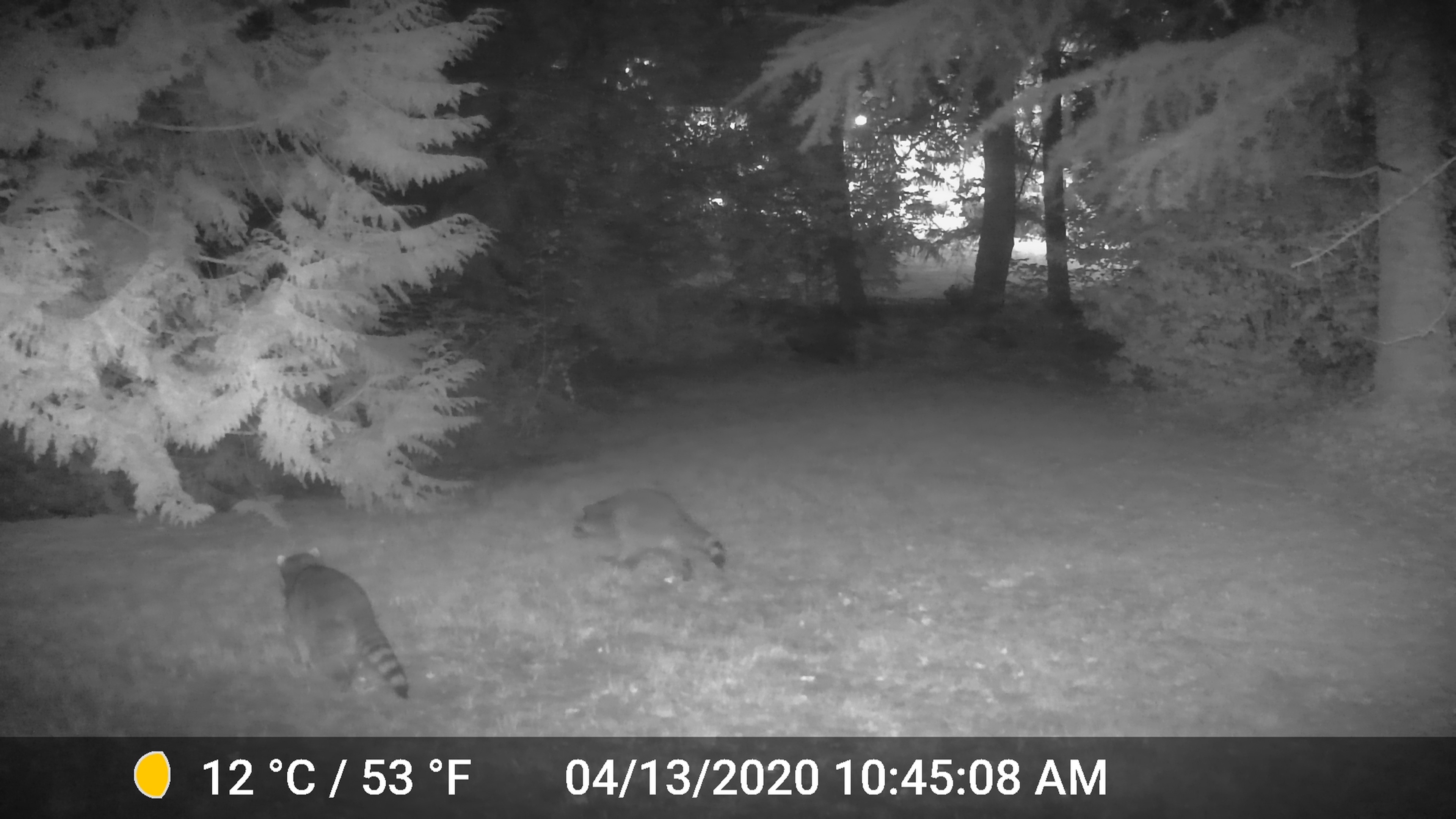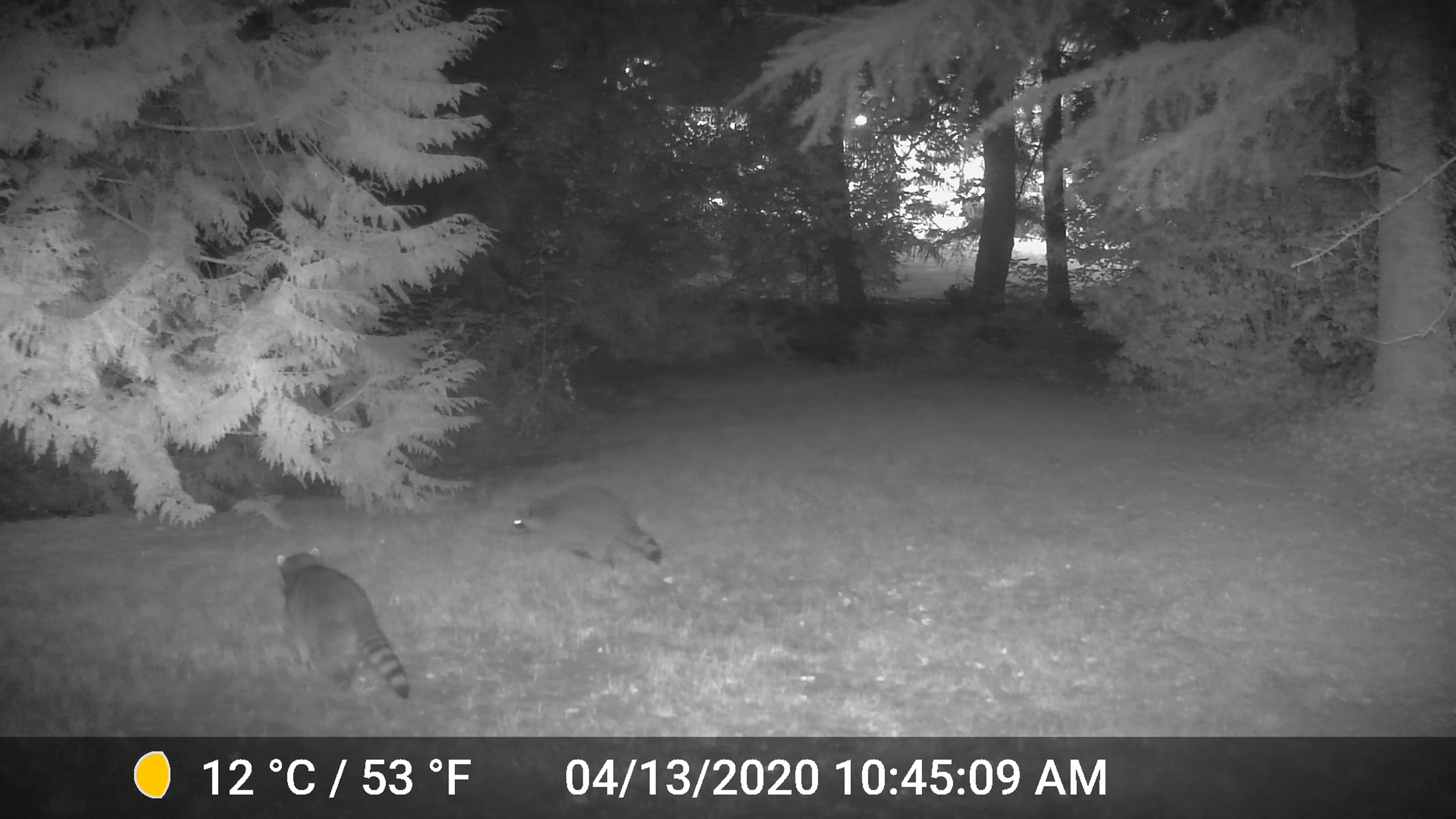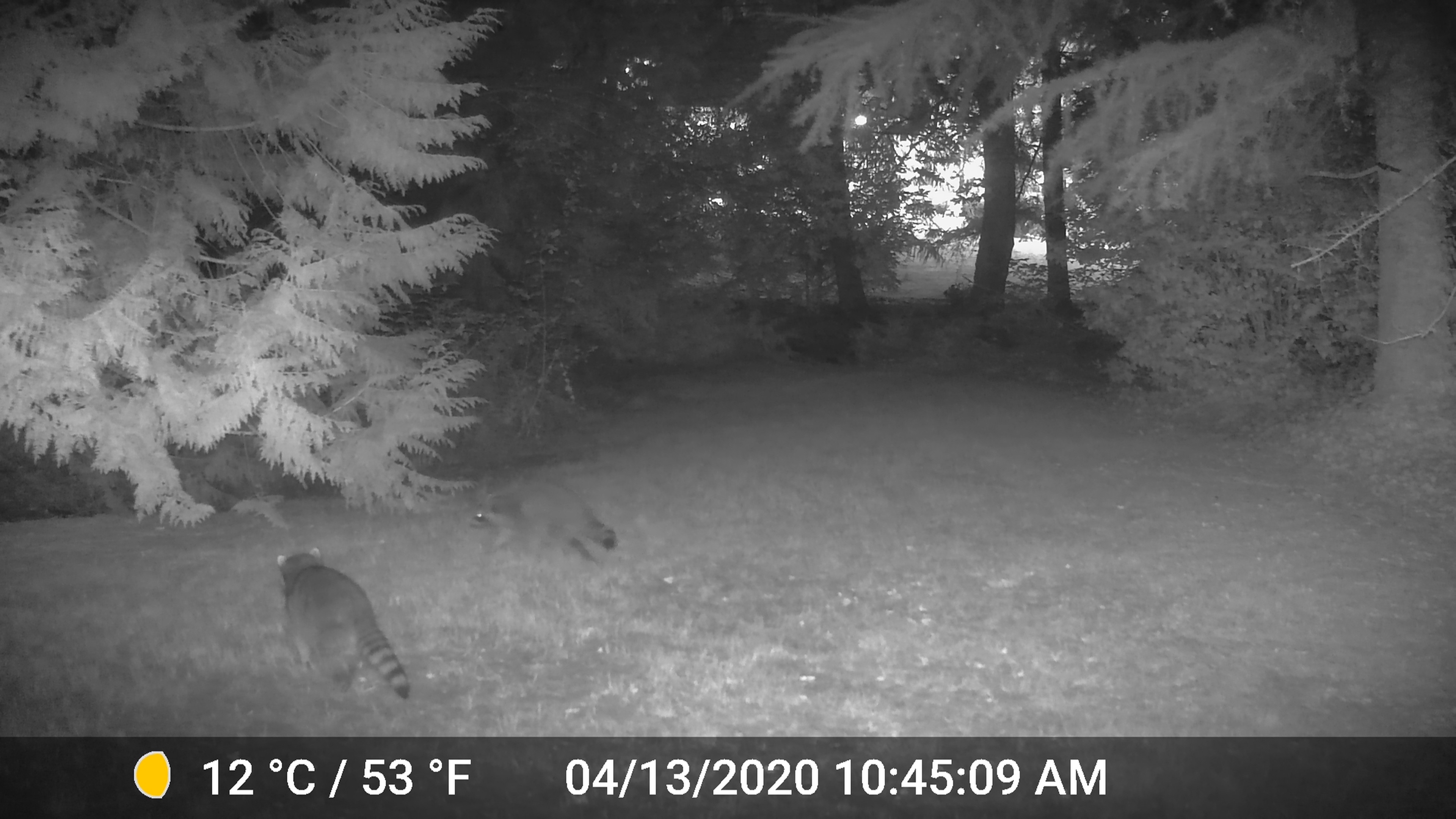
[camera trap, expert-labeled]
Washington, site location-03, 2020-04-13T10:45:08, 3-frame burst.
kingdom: Animalia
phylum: Chordata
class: Mammalia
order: Carnivora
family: Procyonidae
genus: Procyon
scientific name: Procyon lotor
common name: common raccoon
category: raccoon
Raccoon (common raccoon) (Procyon lotor).